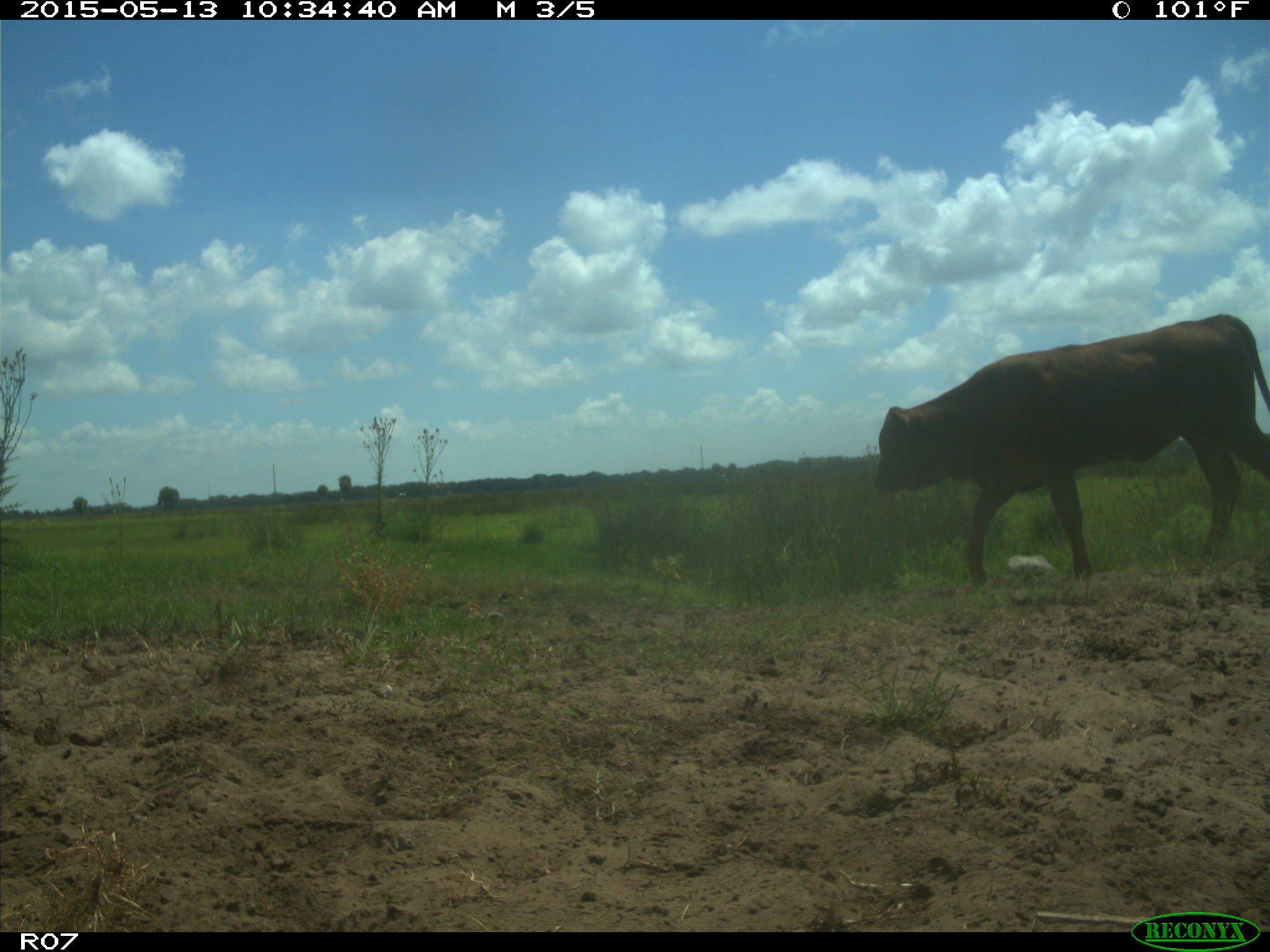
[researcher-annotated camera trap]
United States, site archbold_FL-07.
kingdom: Animalia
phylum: Chordata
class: Mammalia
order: Artiodactyla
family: Bovidae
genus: Bos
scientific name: Bos taurus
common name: domestic cow